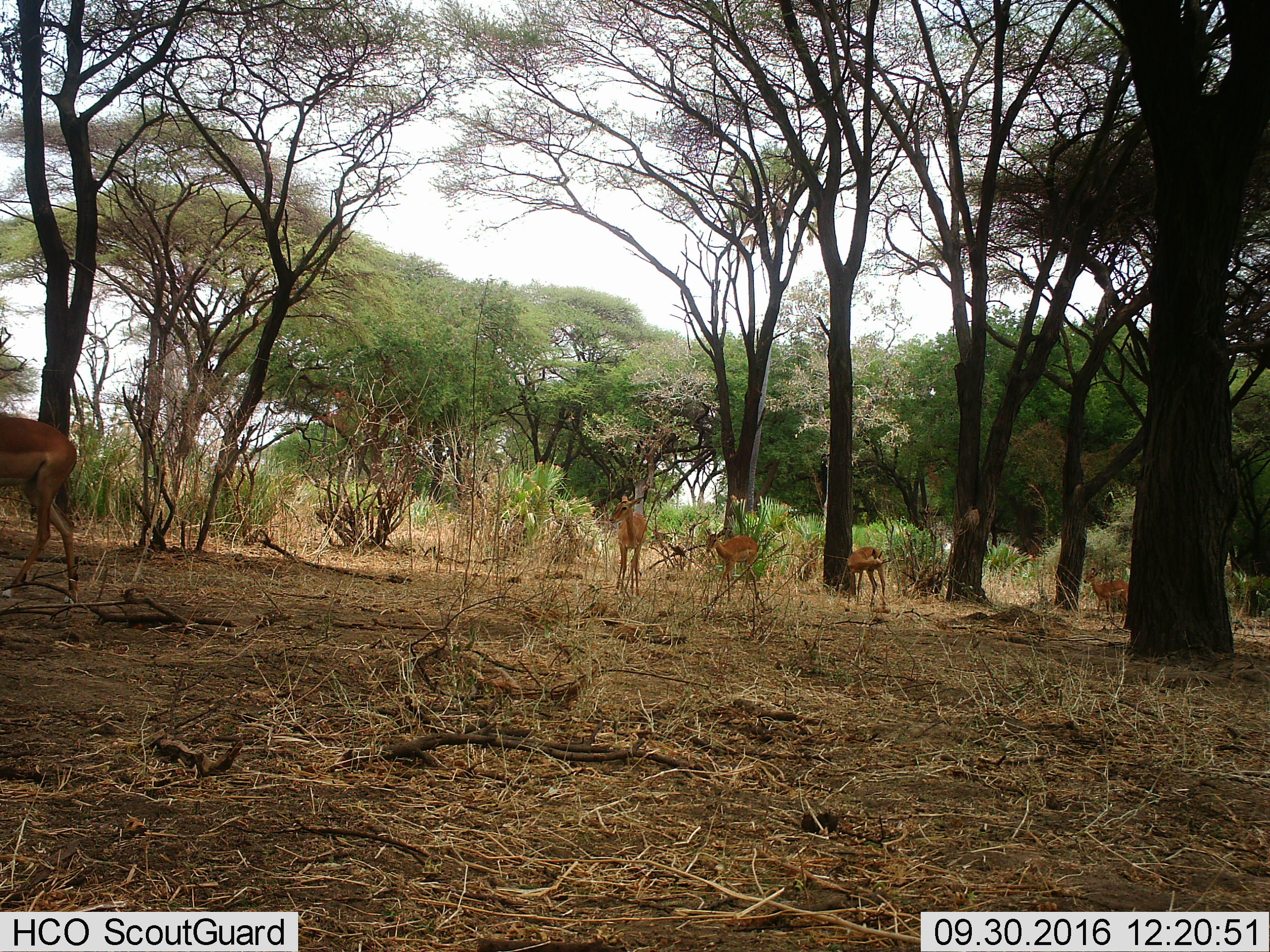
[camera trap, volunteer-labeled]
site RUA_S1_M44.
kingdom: Animalia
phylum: Chordata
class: Mammalia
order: Artiodactyla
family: Bovidae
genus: Aepyceros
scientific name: Aepyceros melampus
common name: impala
Impala (Aepyceros melampus), count 5. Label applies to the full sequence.